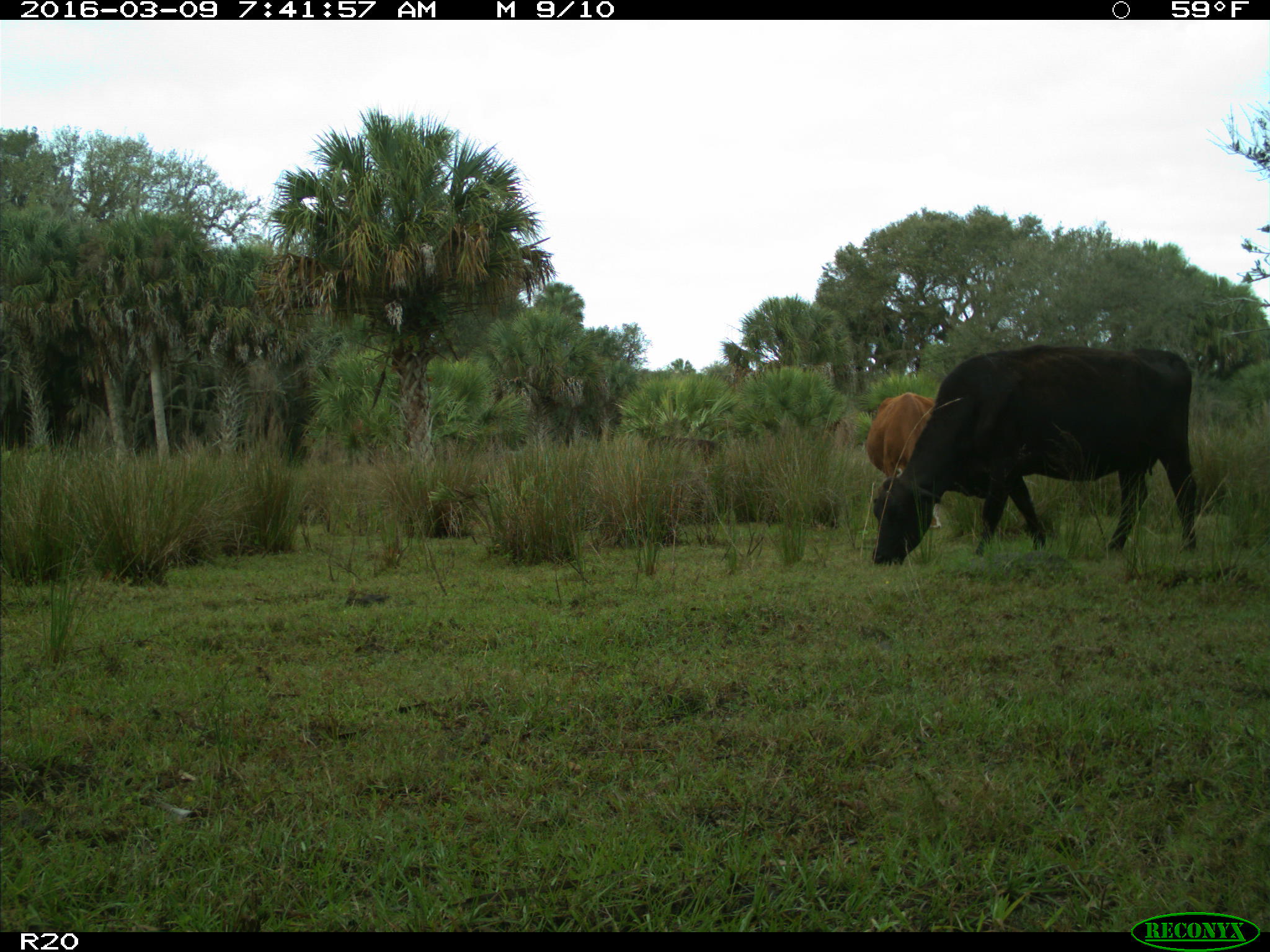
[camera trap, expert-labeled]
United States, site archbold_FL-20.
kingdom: Animalia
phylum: Chordata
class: Mammalia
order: Artiodactyla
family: Bovidae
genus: Bos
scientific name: Bos taurus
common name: domestic cow